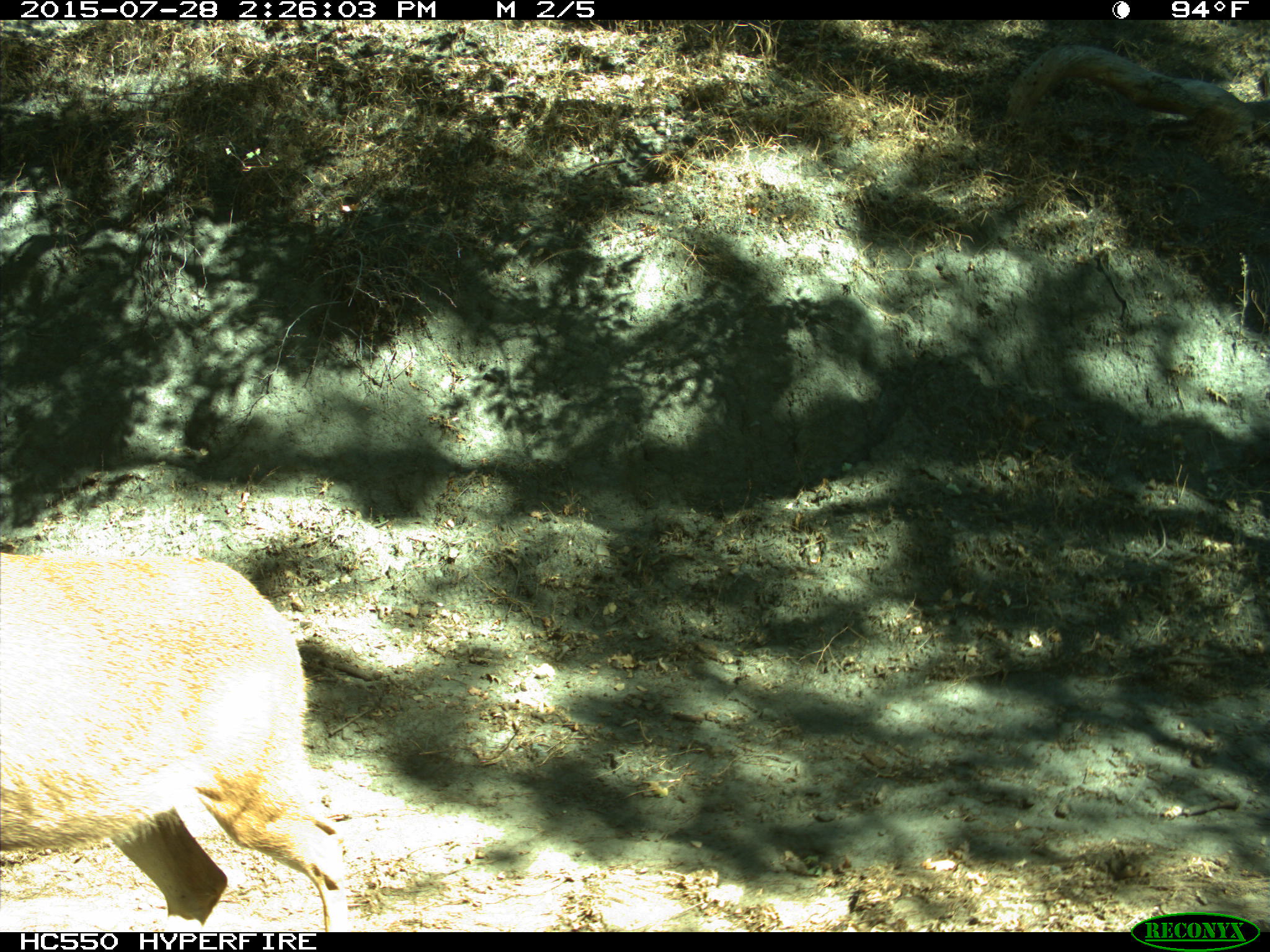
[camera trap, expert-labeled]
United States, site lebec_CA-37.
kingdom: Animalia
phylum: Chordata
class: Mammalia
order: Artiodactyla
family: Cervidae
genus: Odocoileus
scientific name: Odocoileus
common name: deer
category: unidentified deer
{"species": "unidentified deer (deer) (Odocoileus)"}